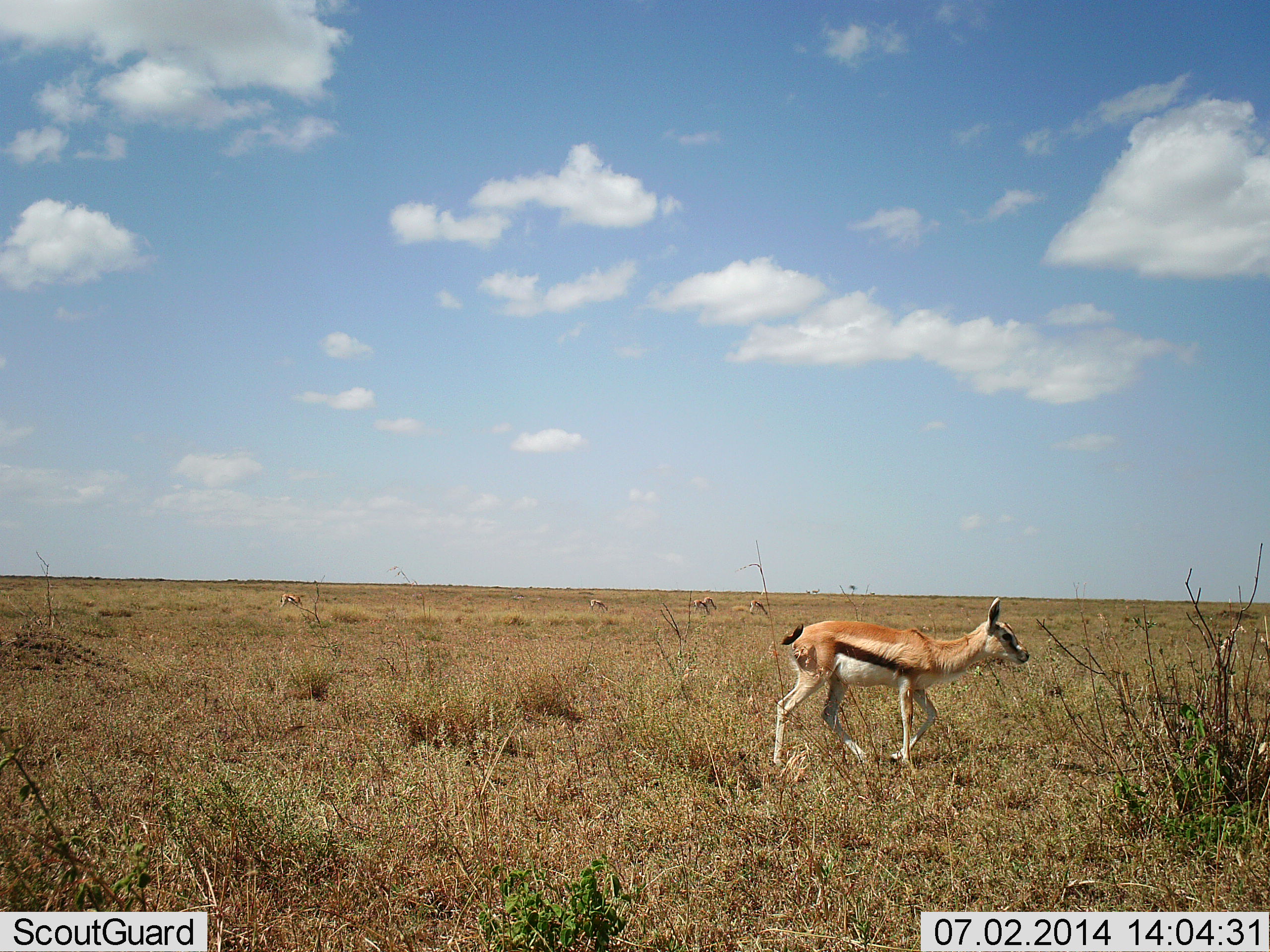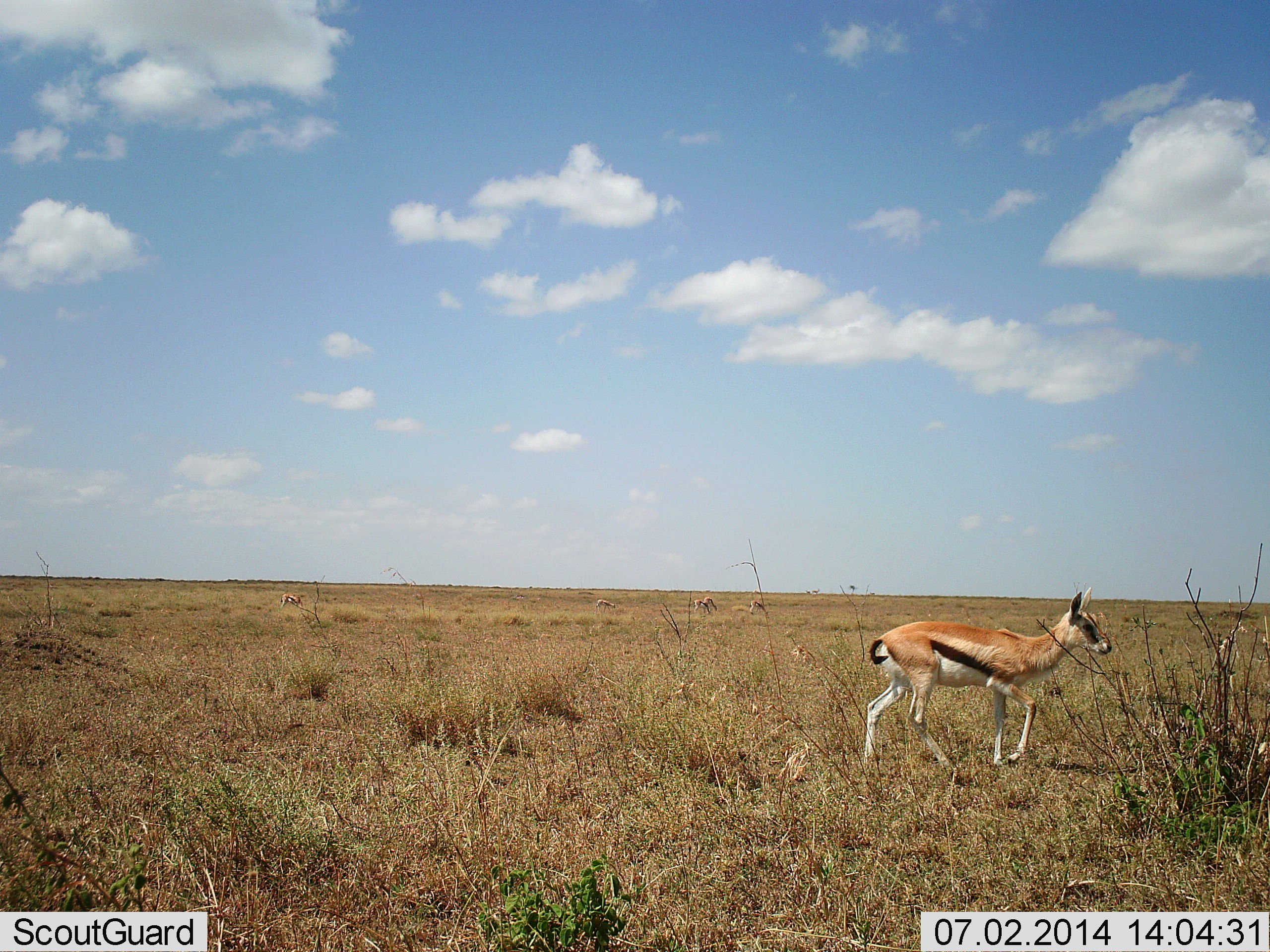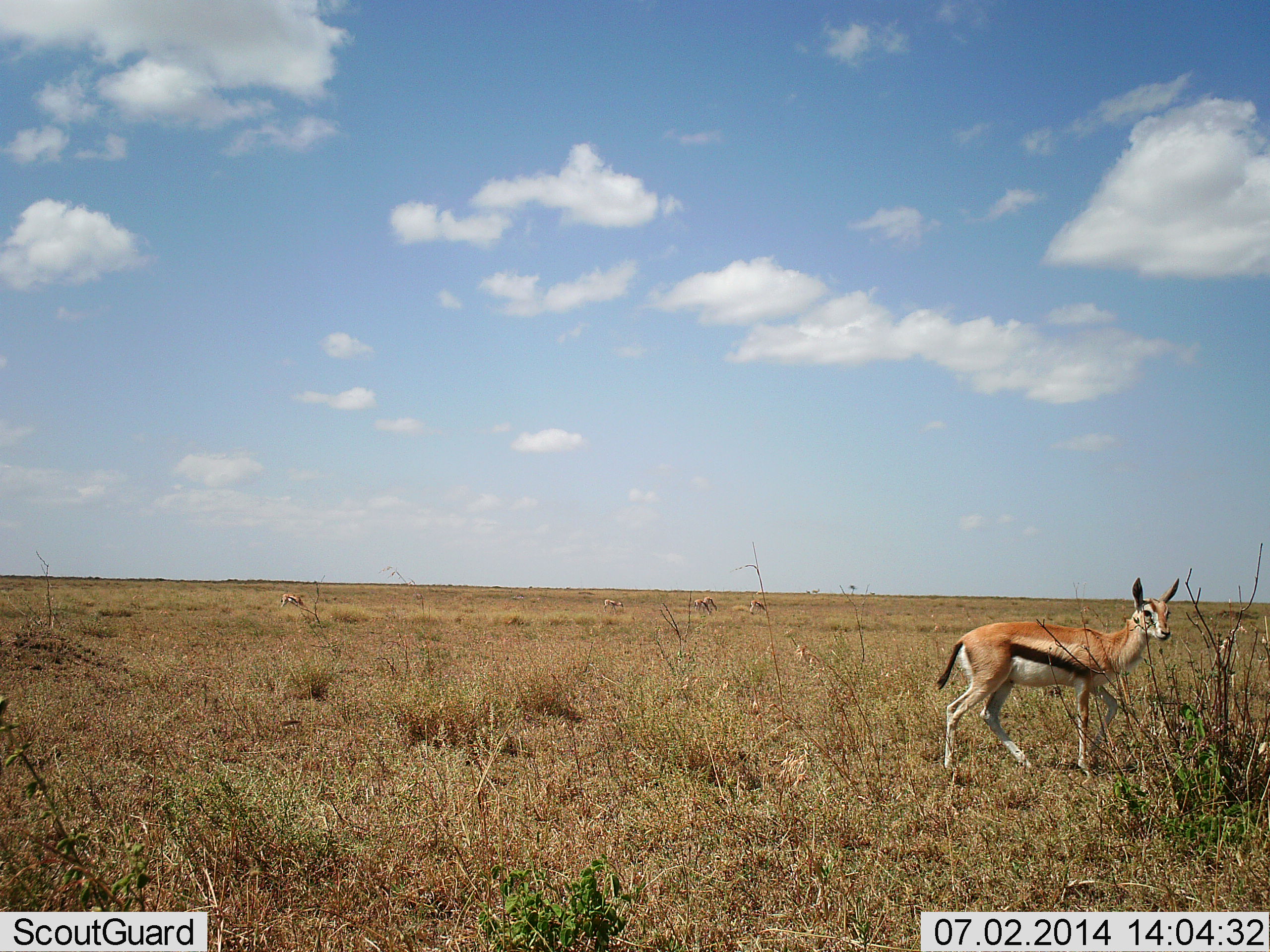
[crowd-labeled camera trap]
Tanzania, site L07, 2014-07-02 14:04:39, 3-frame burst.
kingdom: Animalia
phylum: Chordata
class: Mammalia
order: Artiodactyla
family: Bovidae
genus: Eudorcas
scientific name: Eudorcas thomsonii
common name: thomson's gazelle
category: gazellethomsons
Gazellethomsons (thomson's gazelle) (Eudorcas thomsonii), count 1. Behavior (volunteer vote fractions): standing 30%, resting 0%, moving 80%, interacting 0%. Young present (vote fraction): 0%. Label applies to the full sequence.